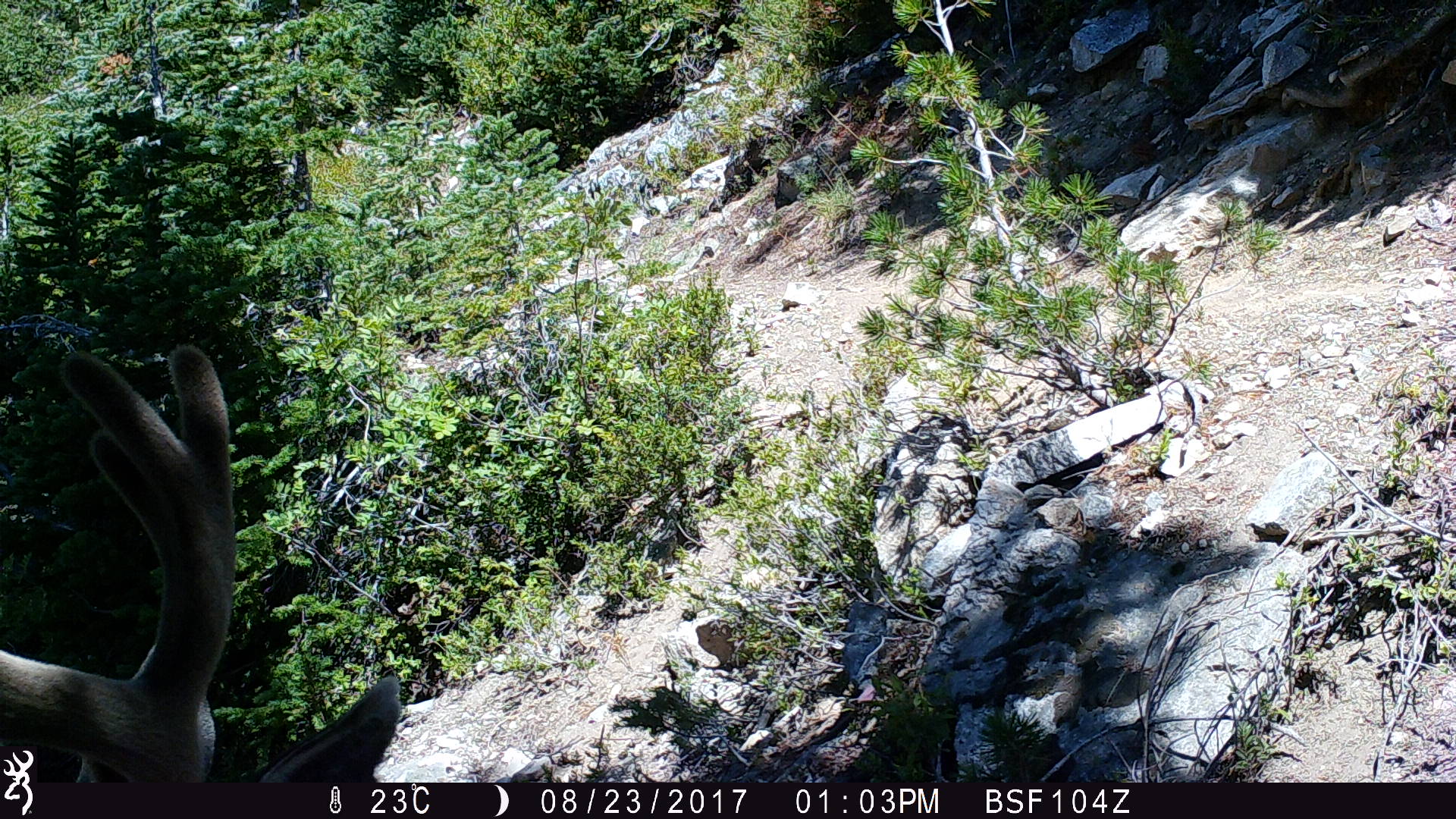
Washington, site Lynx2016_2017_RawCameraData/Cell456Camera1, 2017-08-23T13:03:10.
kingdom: Animalia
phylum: Chordata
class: Mammalia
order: Artiodactyla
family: Cervidae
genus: Odocoileus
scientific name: Odocoileus hemionus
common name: mule deer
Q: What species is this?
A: Odocoileus hemionus (mule deer).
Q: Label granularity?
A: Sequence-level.